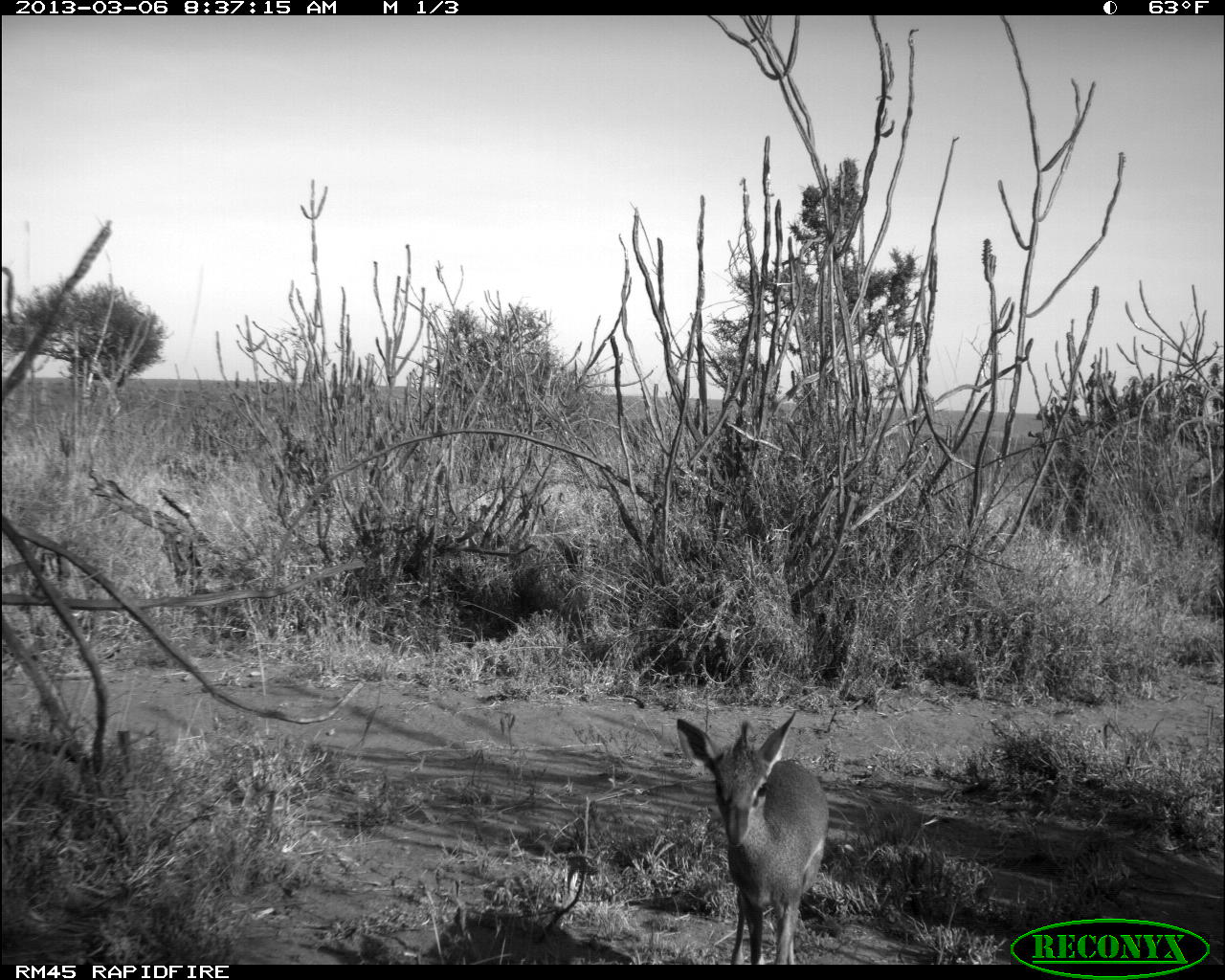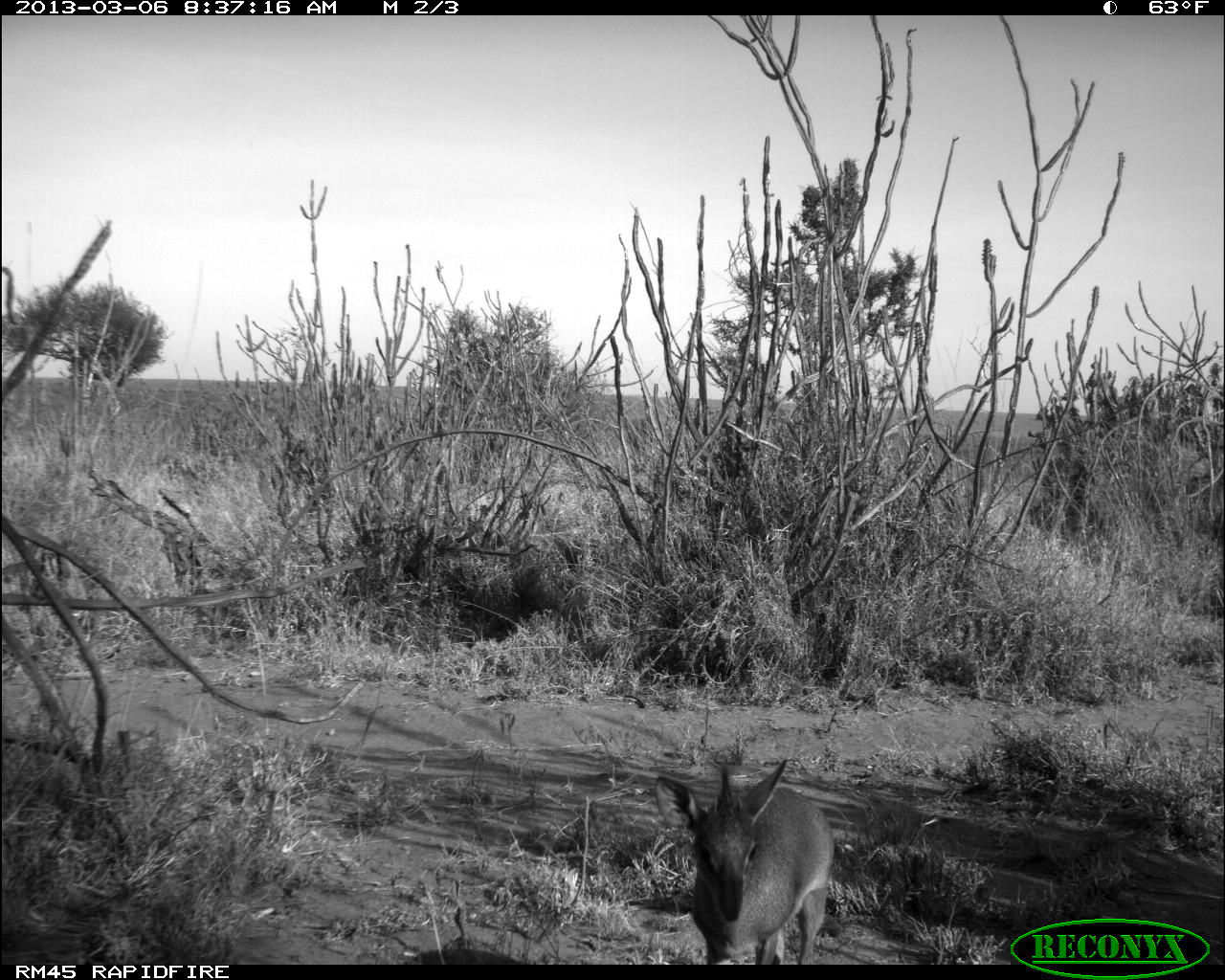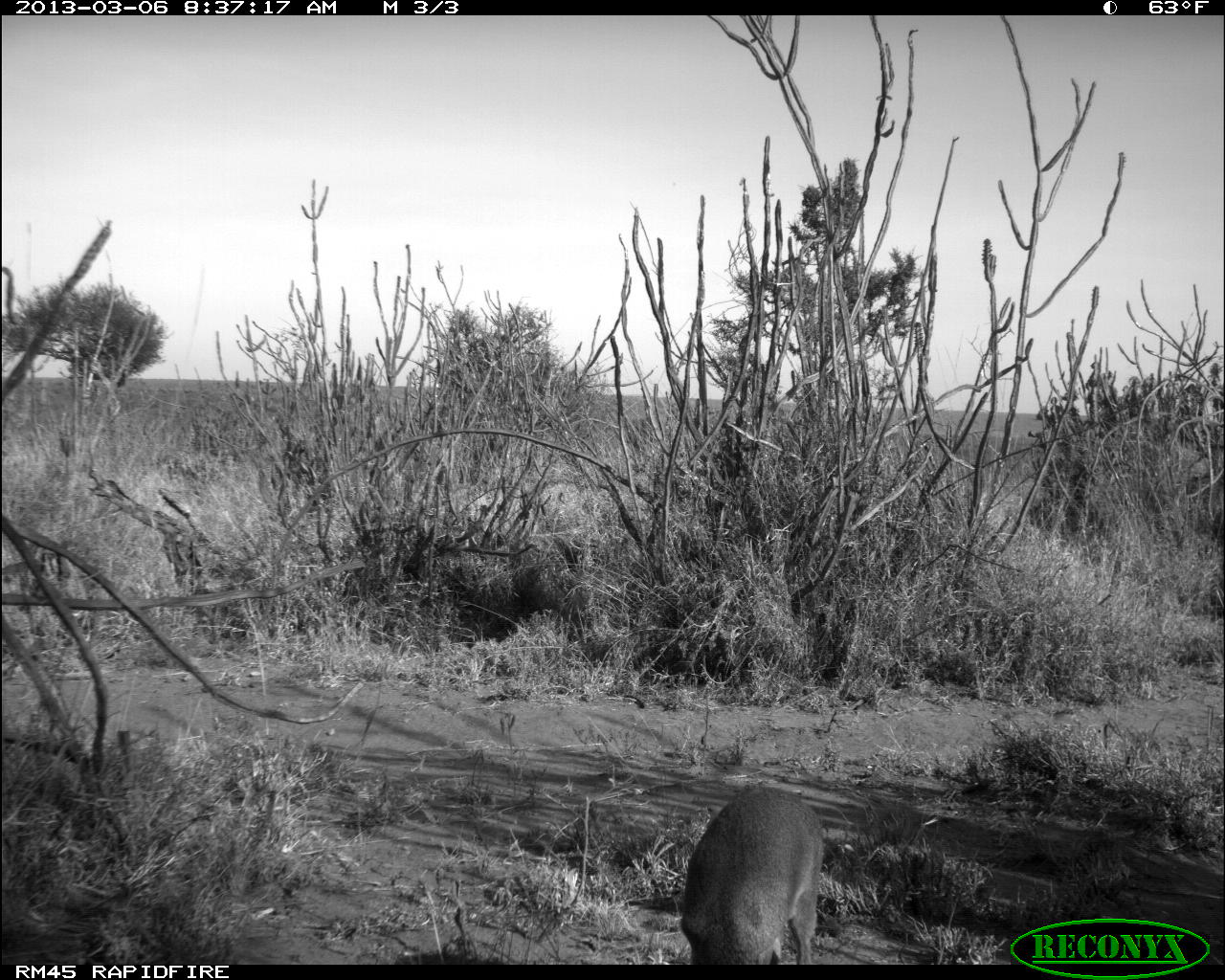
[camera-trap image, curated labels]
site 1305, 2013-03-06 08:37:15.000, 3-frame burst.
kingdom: Animalia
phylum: Chordata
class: Mammalia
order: Artiodactyla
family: Bovidae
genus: Madoqua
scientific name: Madoqua guentheri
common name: günther's dik-dik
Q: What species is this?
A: Madoqua guentheri (günther's dik-dik).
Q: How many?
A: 1.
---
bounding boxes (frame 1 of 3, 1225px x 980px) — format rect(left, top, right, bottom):
madoqua guentheri: rect(670, 709, 827, 959)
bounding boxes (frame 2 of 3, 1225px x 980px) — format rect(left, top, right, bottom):
madoqua guentheri: rect(650, 759, 833, 965)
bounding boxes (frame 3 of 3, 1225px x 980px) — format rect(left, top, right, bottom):
madoqua guentheri: rect(668, 783, 827, 959)